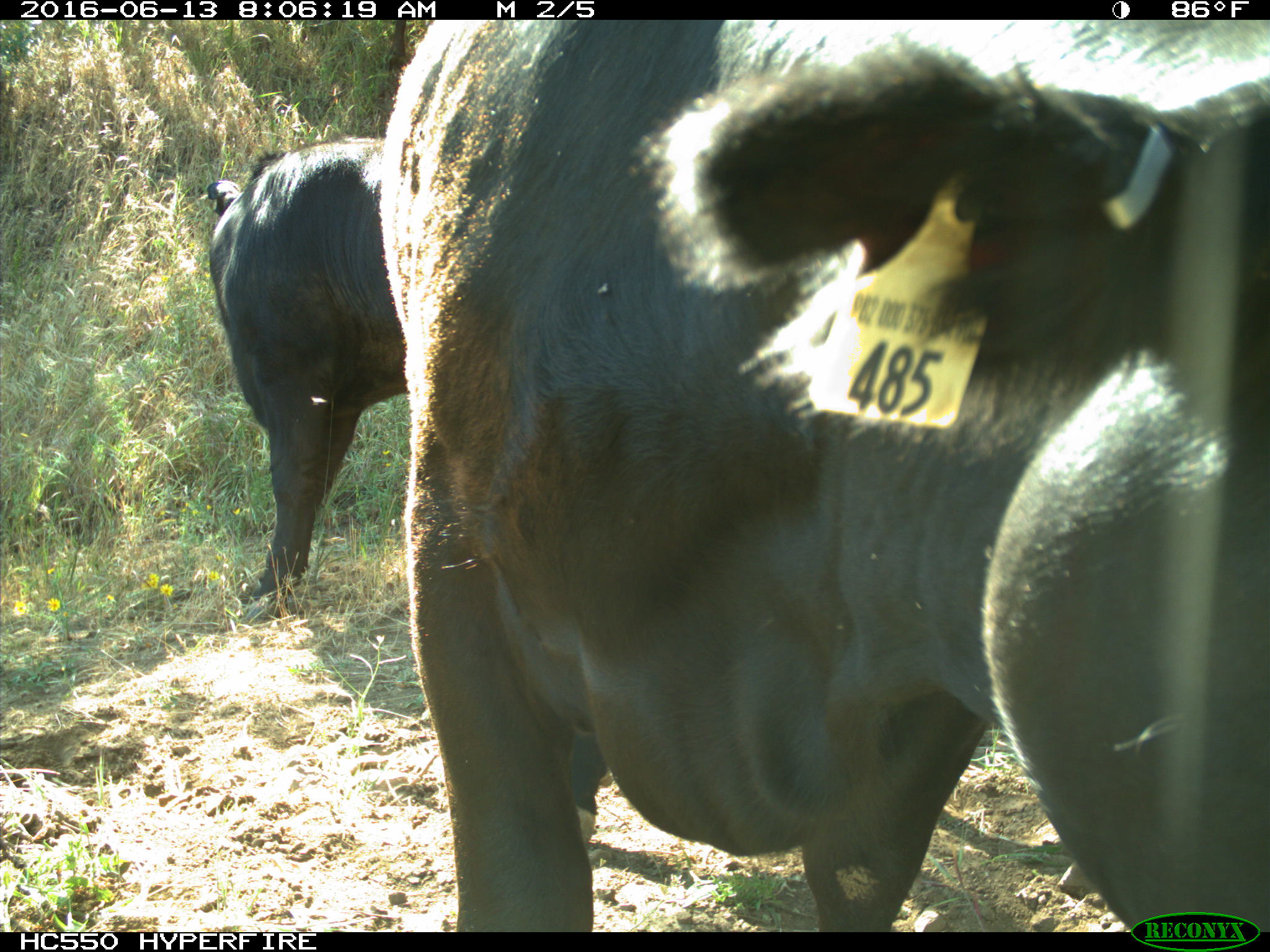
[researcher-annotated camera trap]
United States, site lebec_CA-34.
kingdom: Animalia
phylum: Chordata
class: Mammalia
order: Artiodactyla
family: Bovidae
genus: Bos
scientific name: Bos taurus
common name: domestic cow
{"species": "Bos taurus (domestic cow)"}